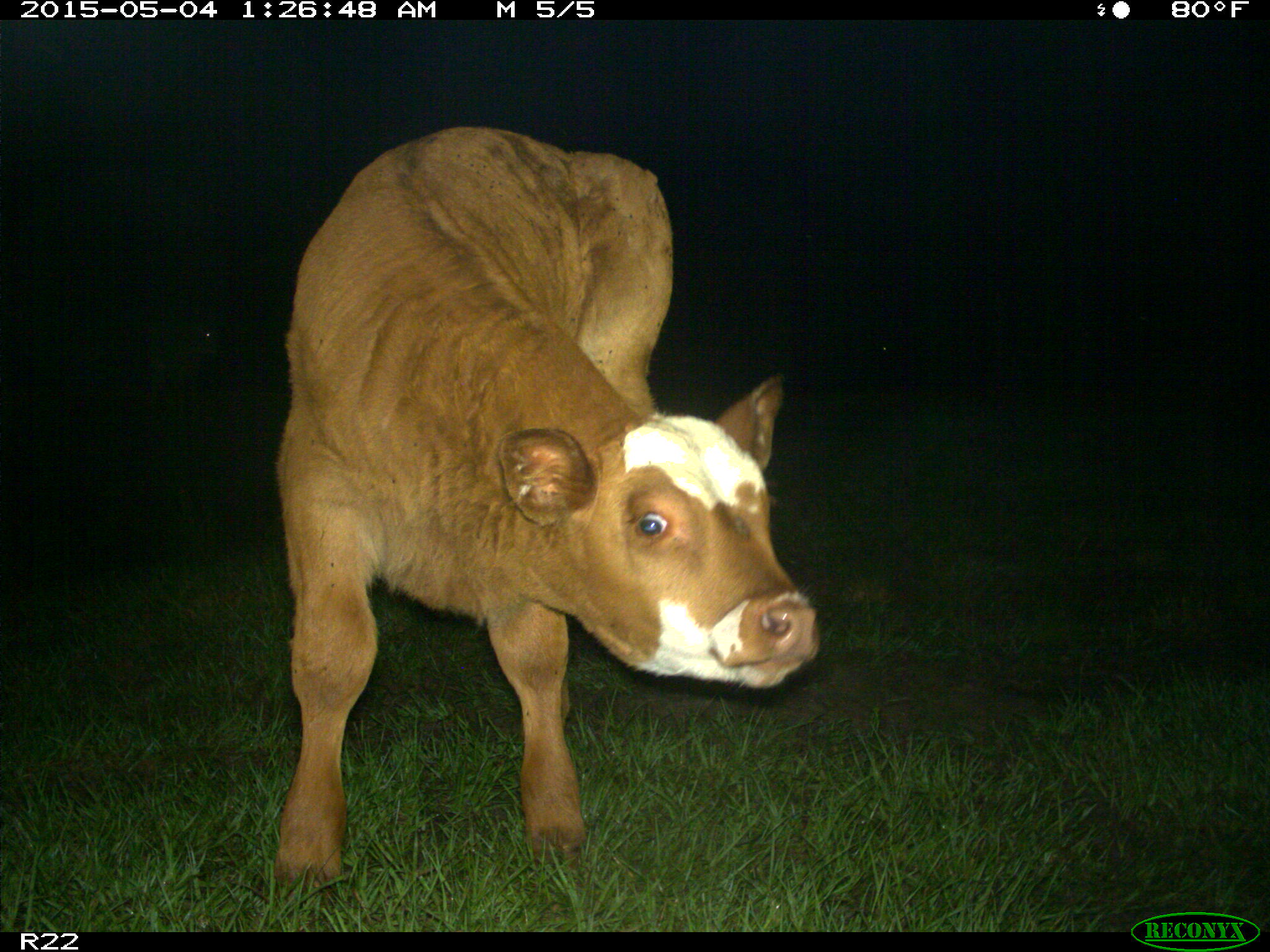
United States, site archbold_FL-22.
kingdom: Animalia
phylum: Chordata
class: Mammalia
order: Artiodactyla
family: Bovidae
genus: Bos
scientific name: Bos taurus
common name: domestic cow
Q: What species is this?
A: Bos taurus (domestic cow).